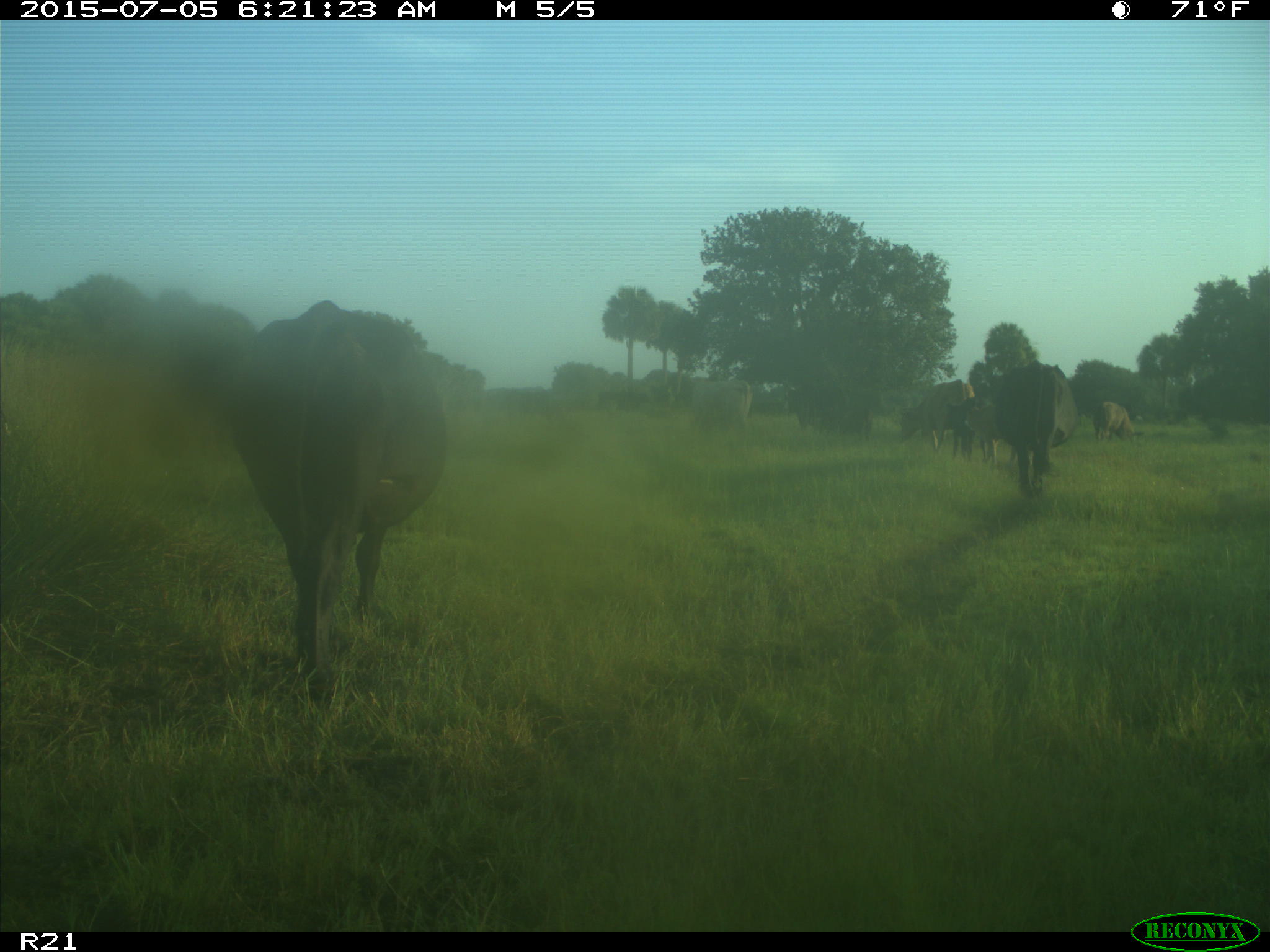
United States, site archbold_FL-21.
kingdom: Animalia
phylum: Chordata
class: Mammalia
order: Artiodactyla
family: Bovidae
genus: Bos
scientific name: Bos taurus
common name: domestic cow